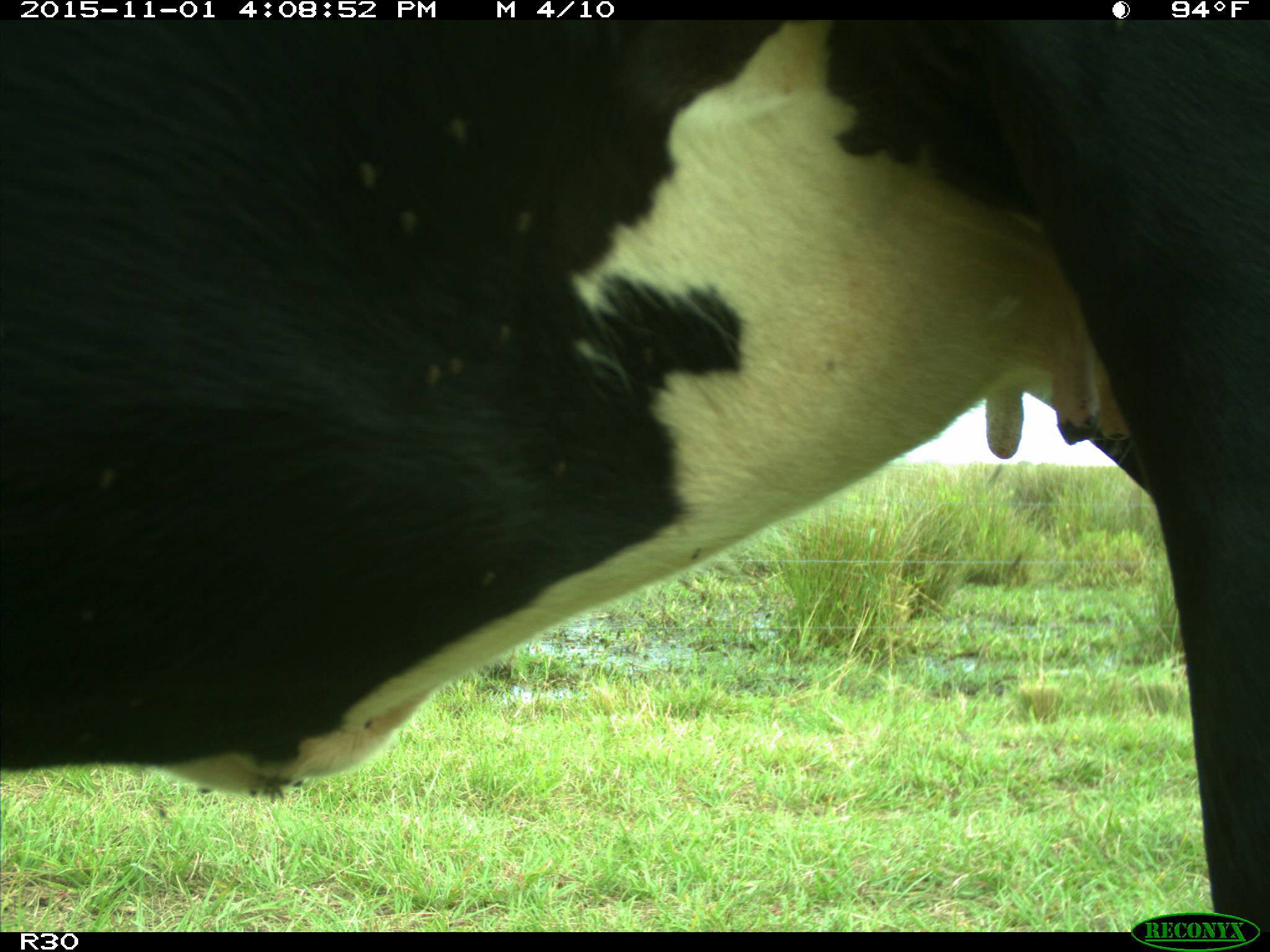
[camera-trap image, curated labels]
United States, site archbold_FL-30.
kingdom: Animalia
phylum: Chordata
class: Mammalia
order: Artiodactyla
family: Bovidae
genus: Bos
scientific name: Bos taurus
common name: domestic cow